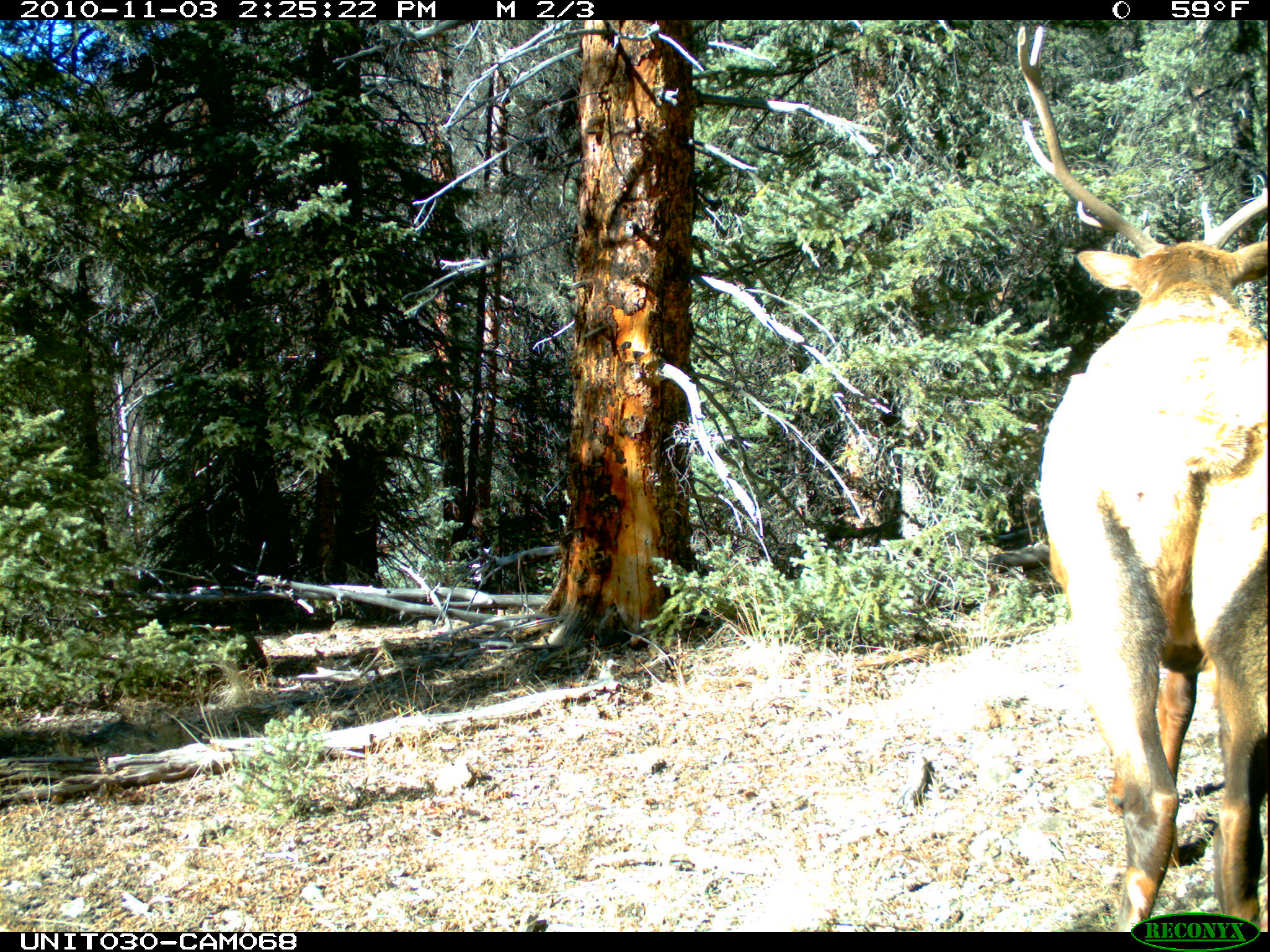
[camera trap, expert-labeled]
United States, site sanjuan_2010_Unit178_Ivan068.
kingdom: Animalia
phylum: Chordata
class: Mammalia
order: Artiodactyla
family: Cervidae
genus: Cervus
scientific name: Cervus elaphus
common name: red deer